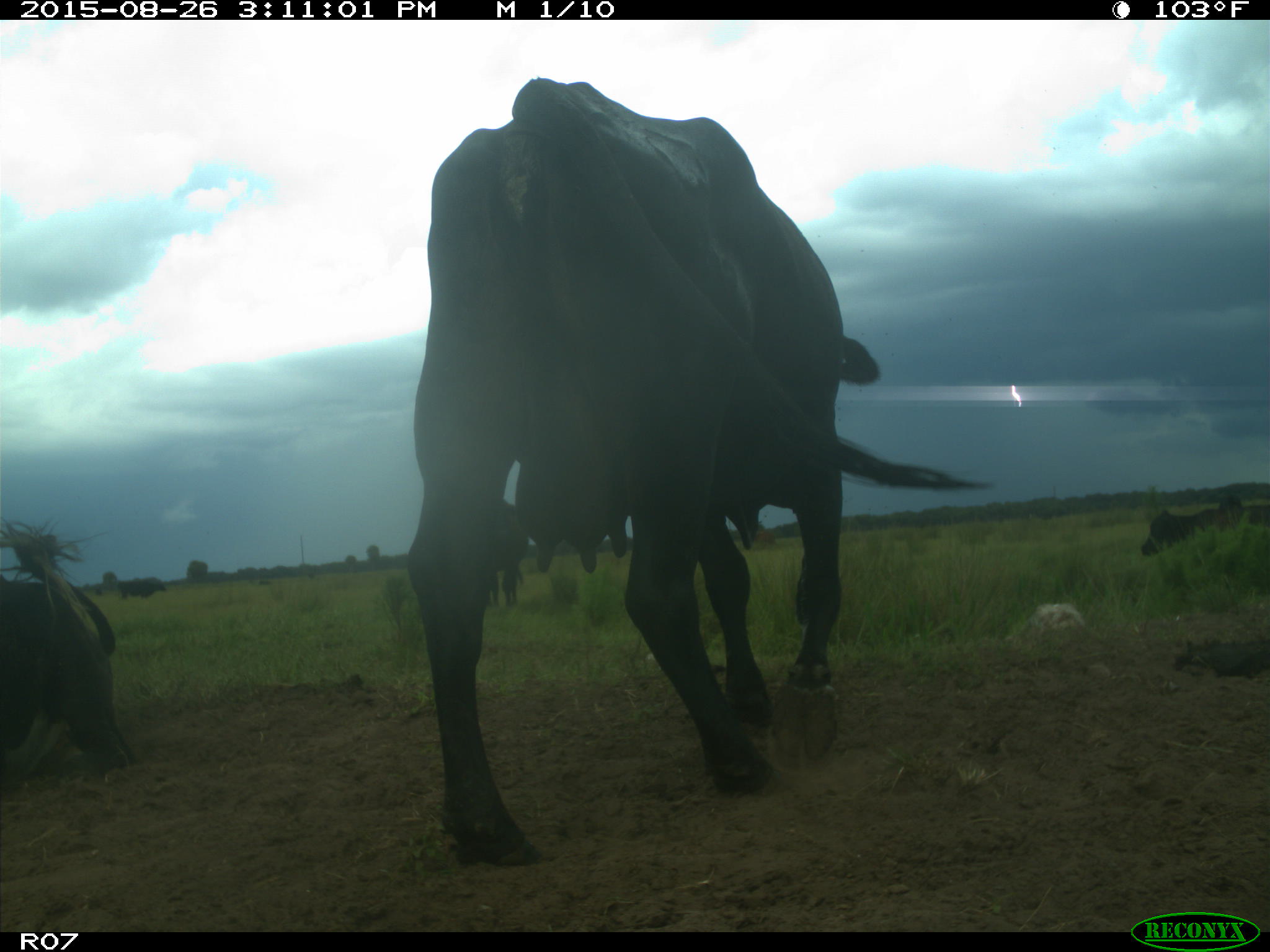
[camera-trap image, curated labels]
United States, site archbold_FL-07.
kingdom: Animalia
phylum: Chordata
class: Mammalia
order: Artiodactyla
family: Bovidae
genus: Bos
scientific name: Bos taurus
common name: domestic cow